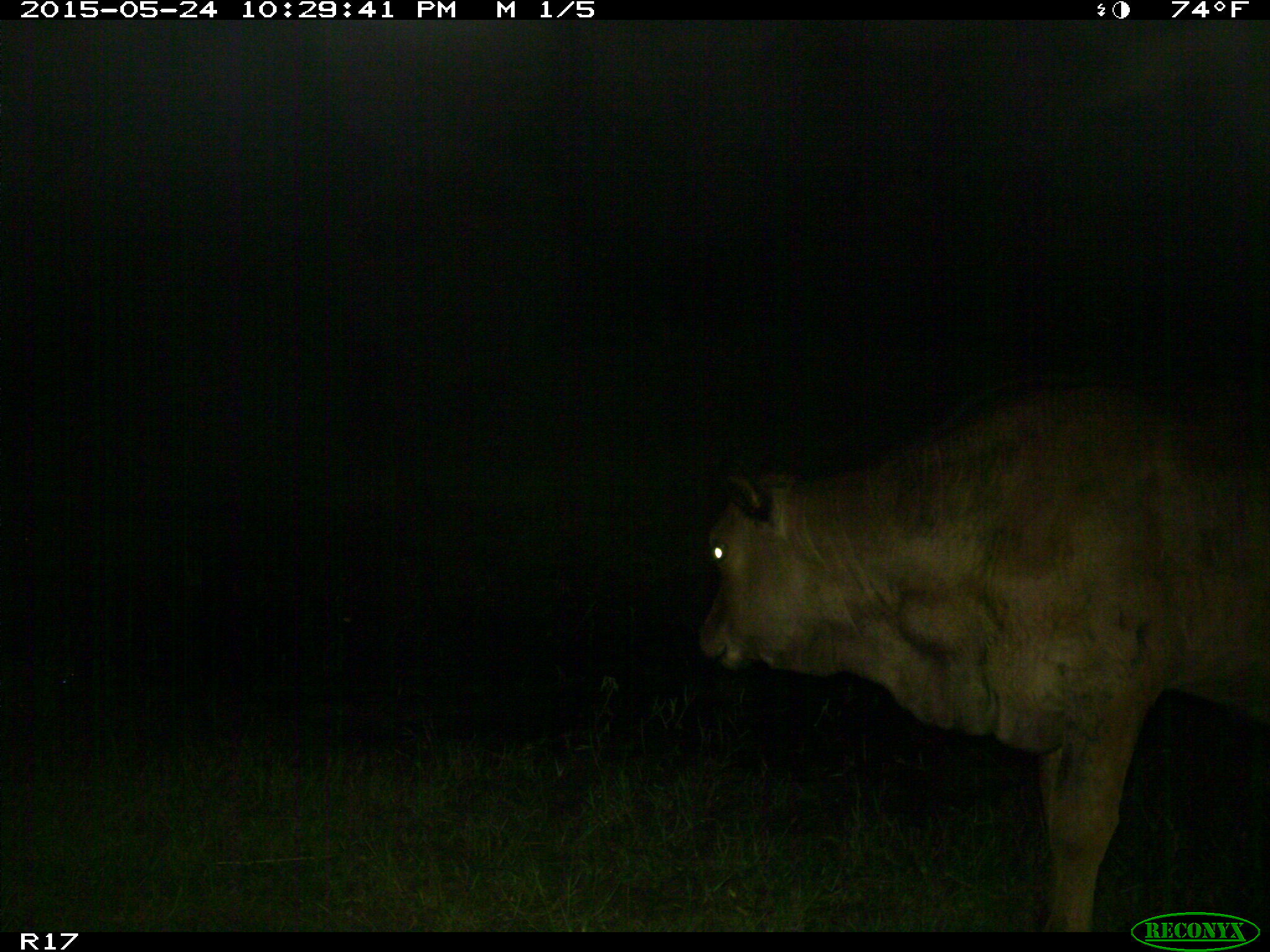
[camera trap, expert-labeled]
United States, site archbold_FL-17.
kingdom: Animalia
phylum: Chordata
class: Mammalia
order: Artiodactyla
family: Bovidae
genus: Bos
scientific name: Bos taurus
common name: domestic cow